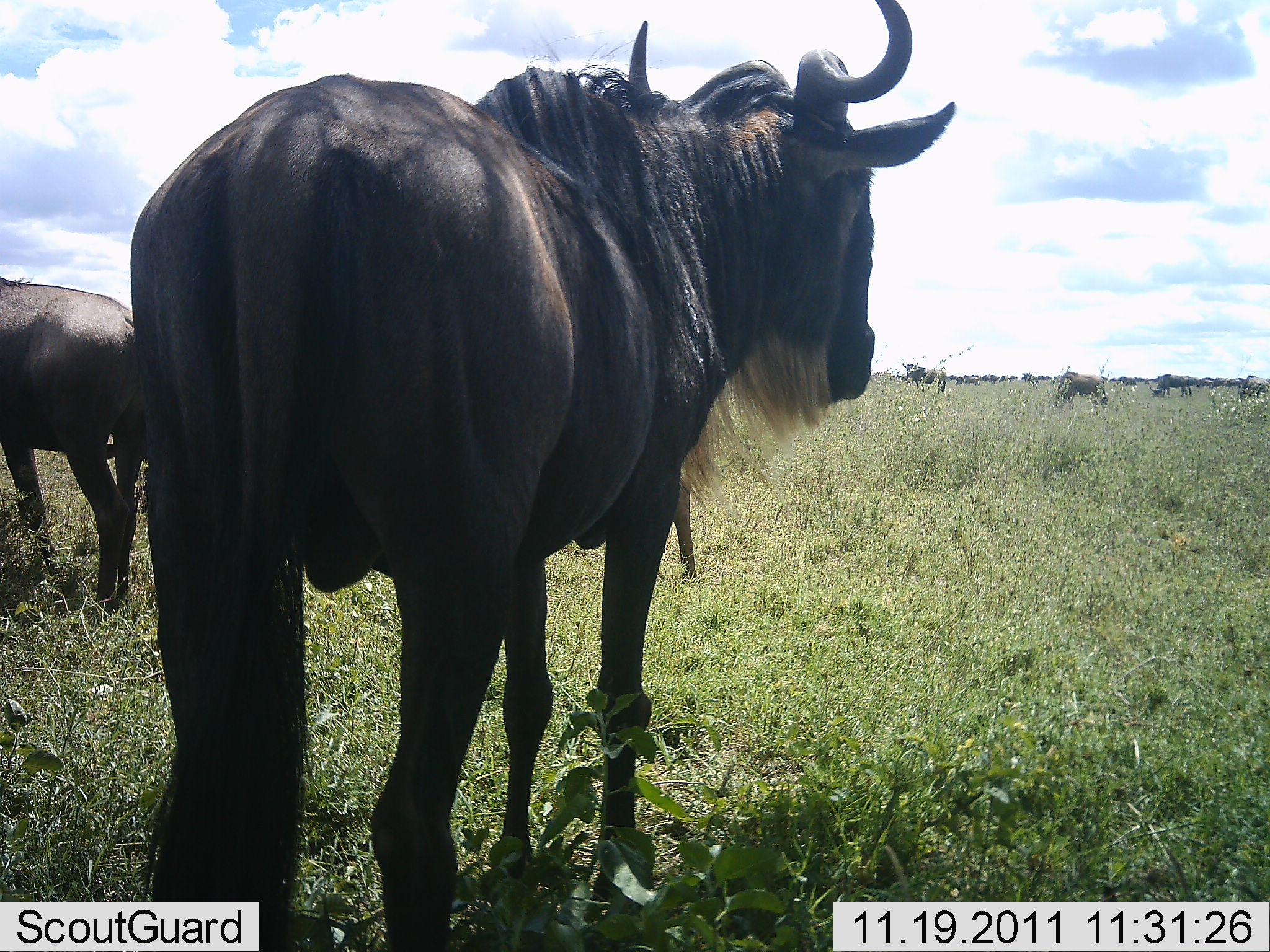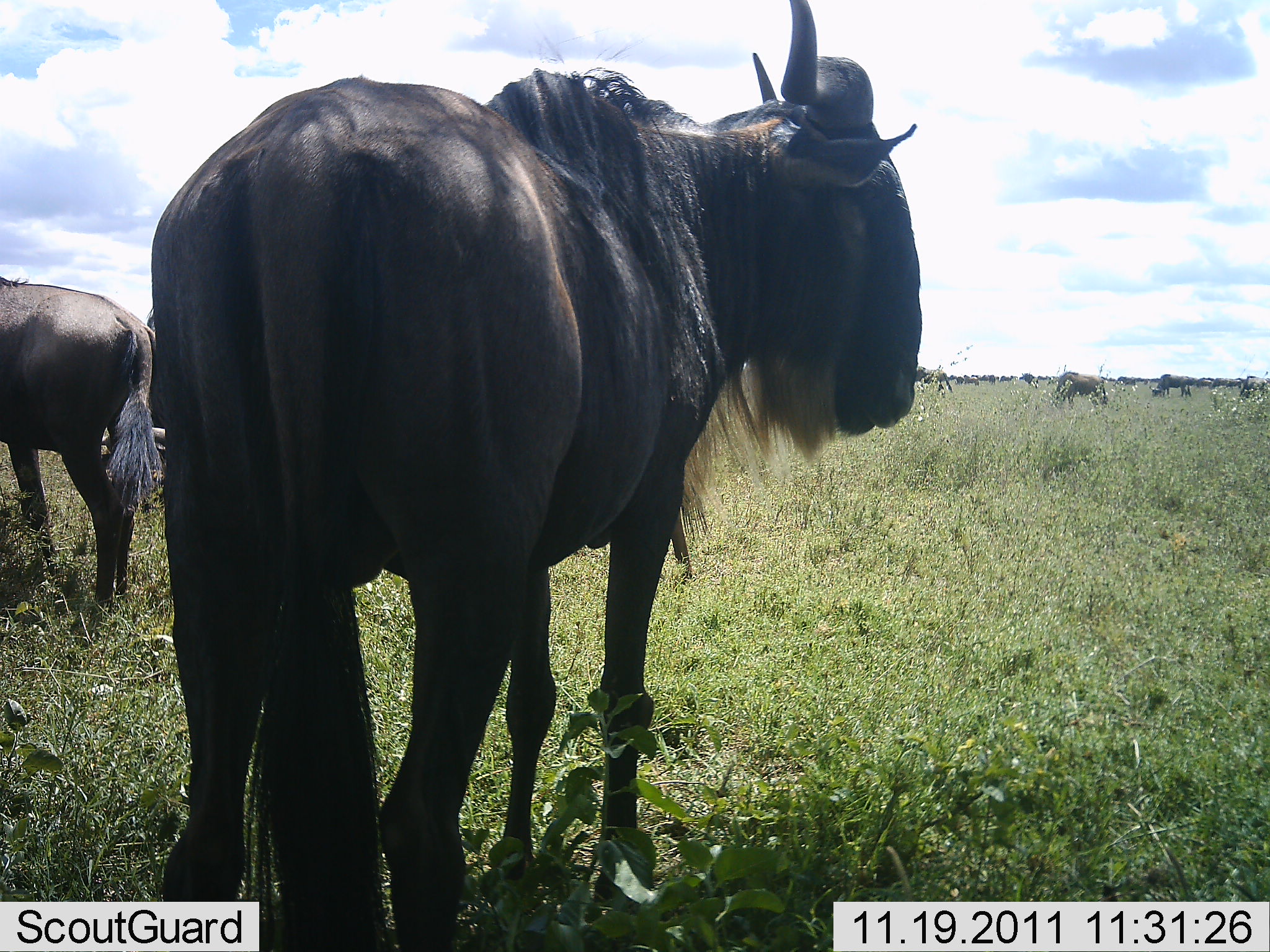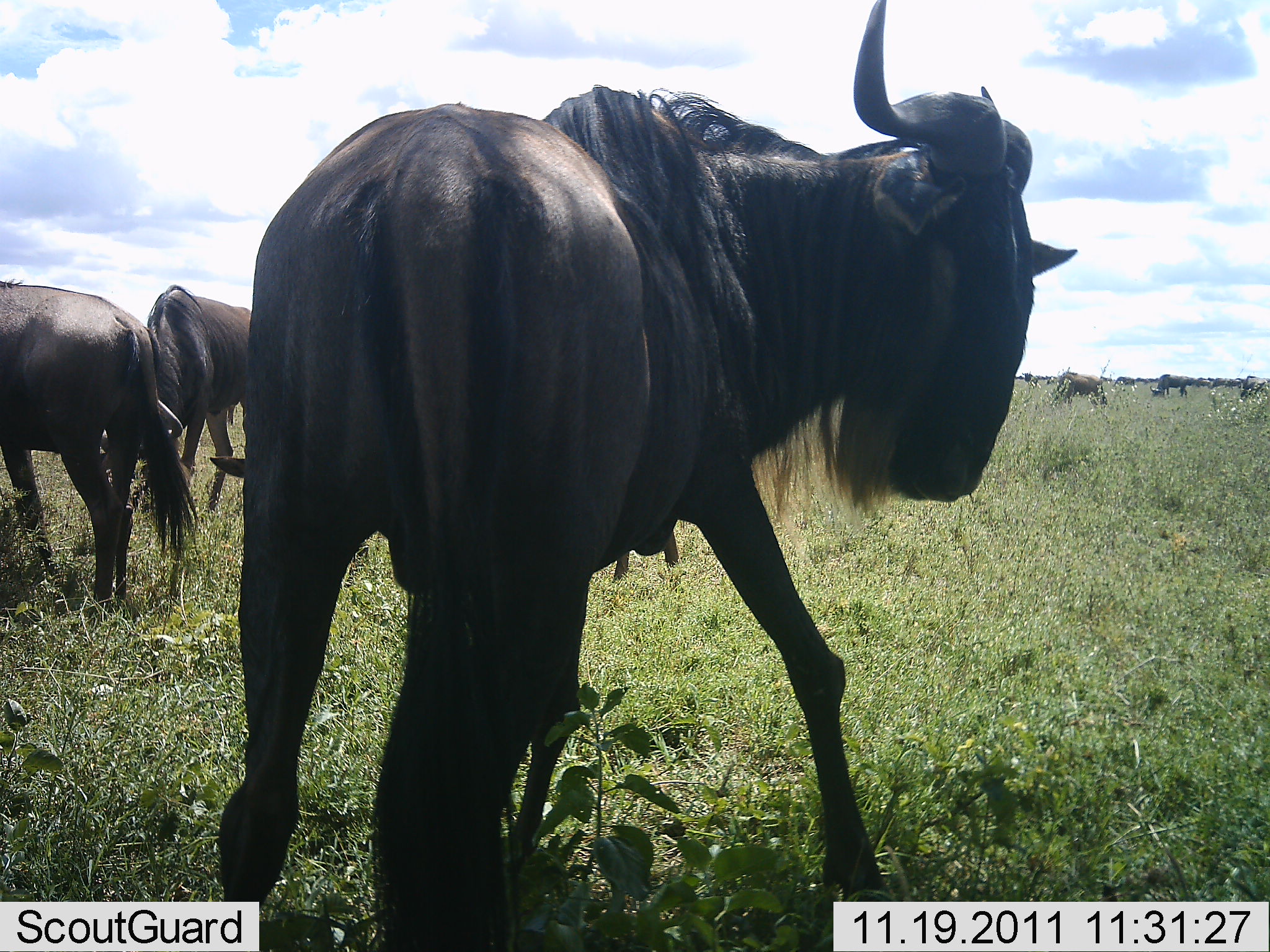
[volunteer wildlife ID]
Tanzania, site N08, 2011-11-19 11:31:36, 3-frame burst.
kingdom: Animalia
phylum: Chordata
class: Mammalia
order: Artiodactyla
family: Bovidae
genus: Connochaetes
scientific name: Connochaetes taurinus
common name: blue wildebeest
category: wildebeest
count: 5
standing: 100%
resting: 8%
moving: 25%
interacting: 0%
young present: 0%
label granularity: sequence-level